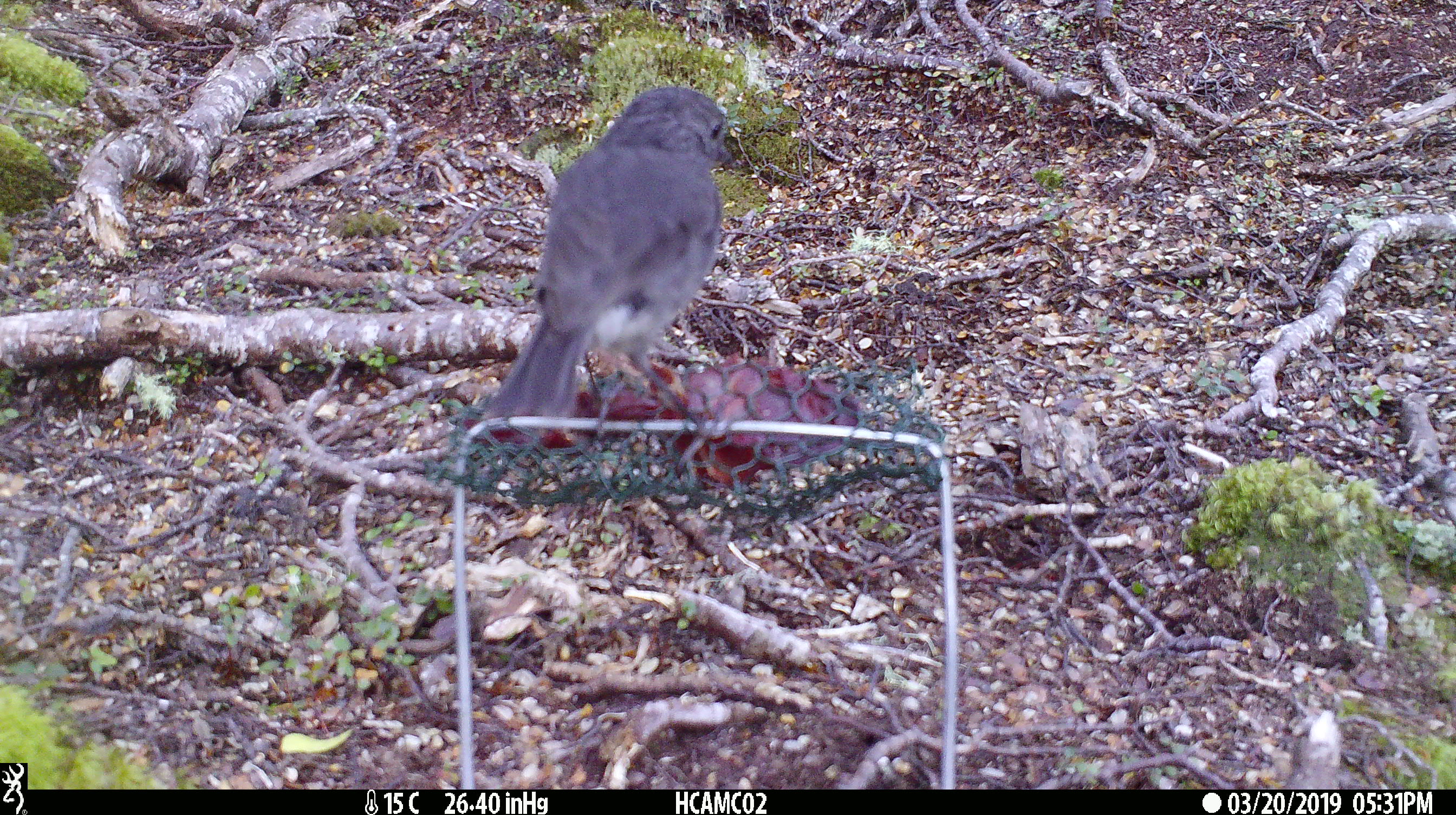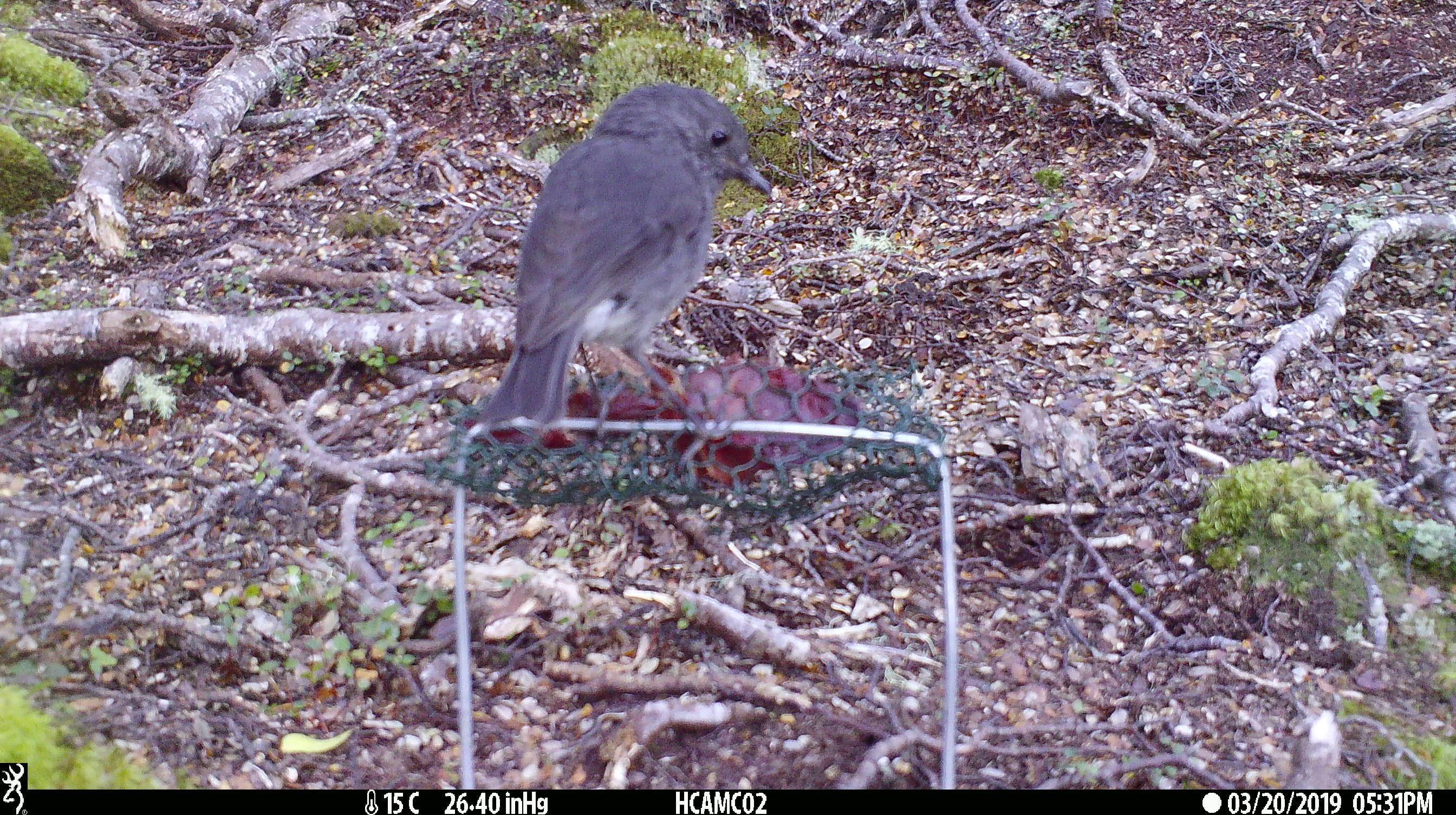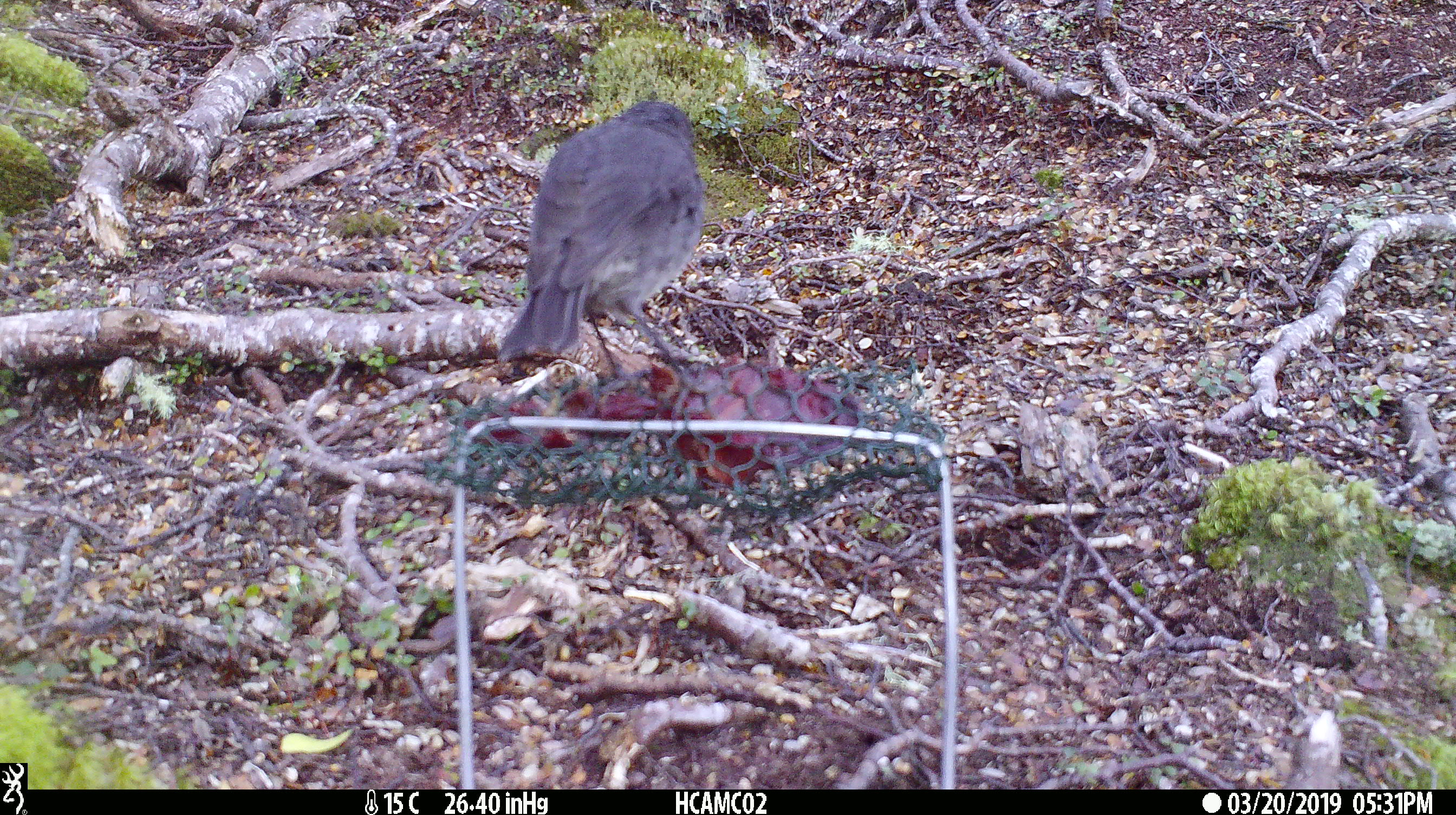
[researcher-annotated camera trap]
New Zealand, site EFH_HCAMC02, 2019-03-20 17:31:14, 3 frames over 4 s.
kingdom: Animalia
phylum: Chordata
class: Aves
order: Passeriformes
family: Petroicidae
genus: Petroica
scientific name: Petroica australis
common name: new zealand robin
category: robin